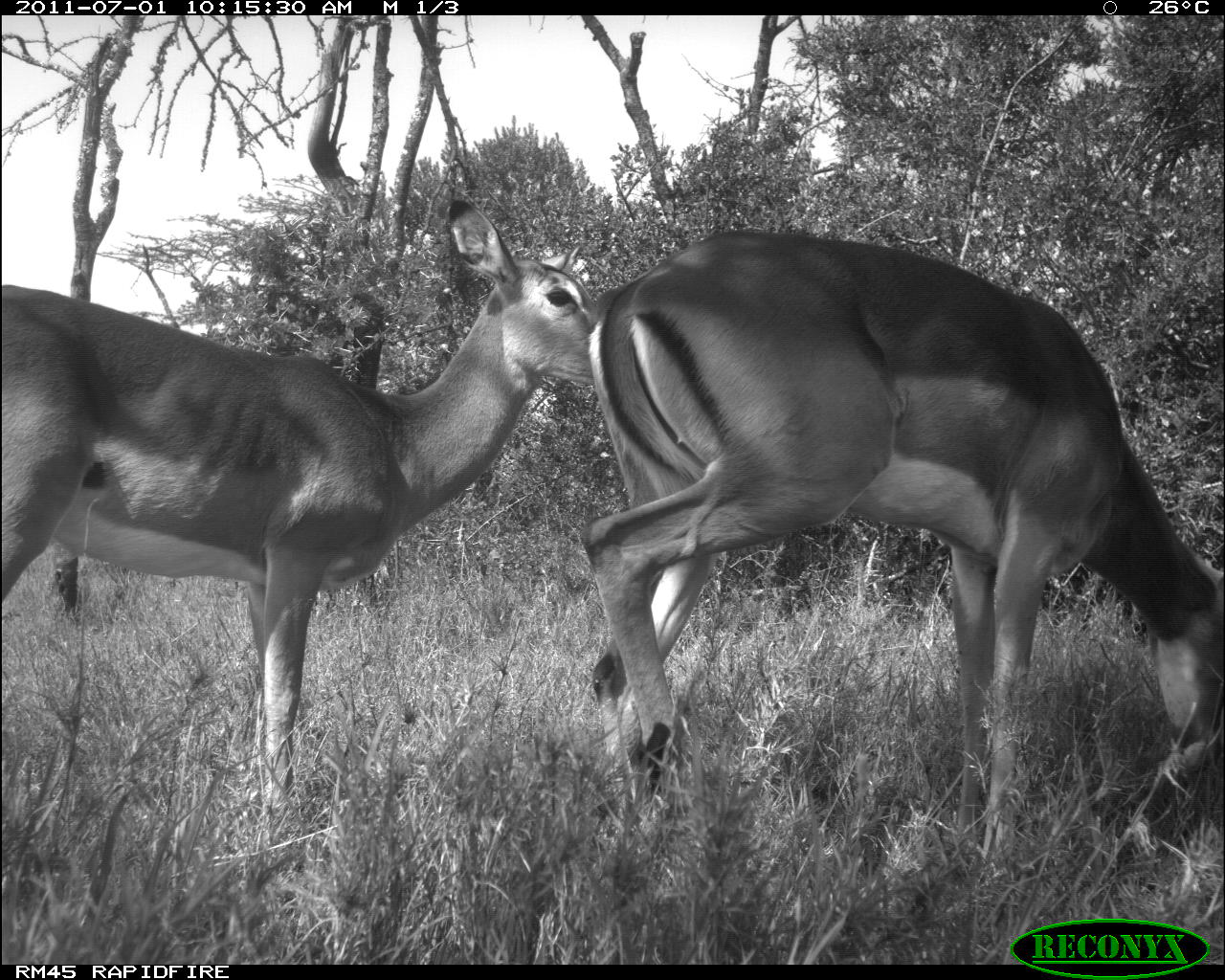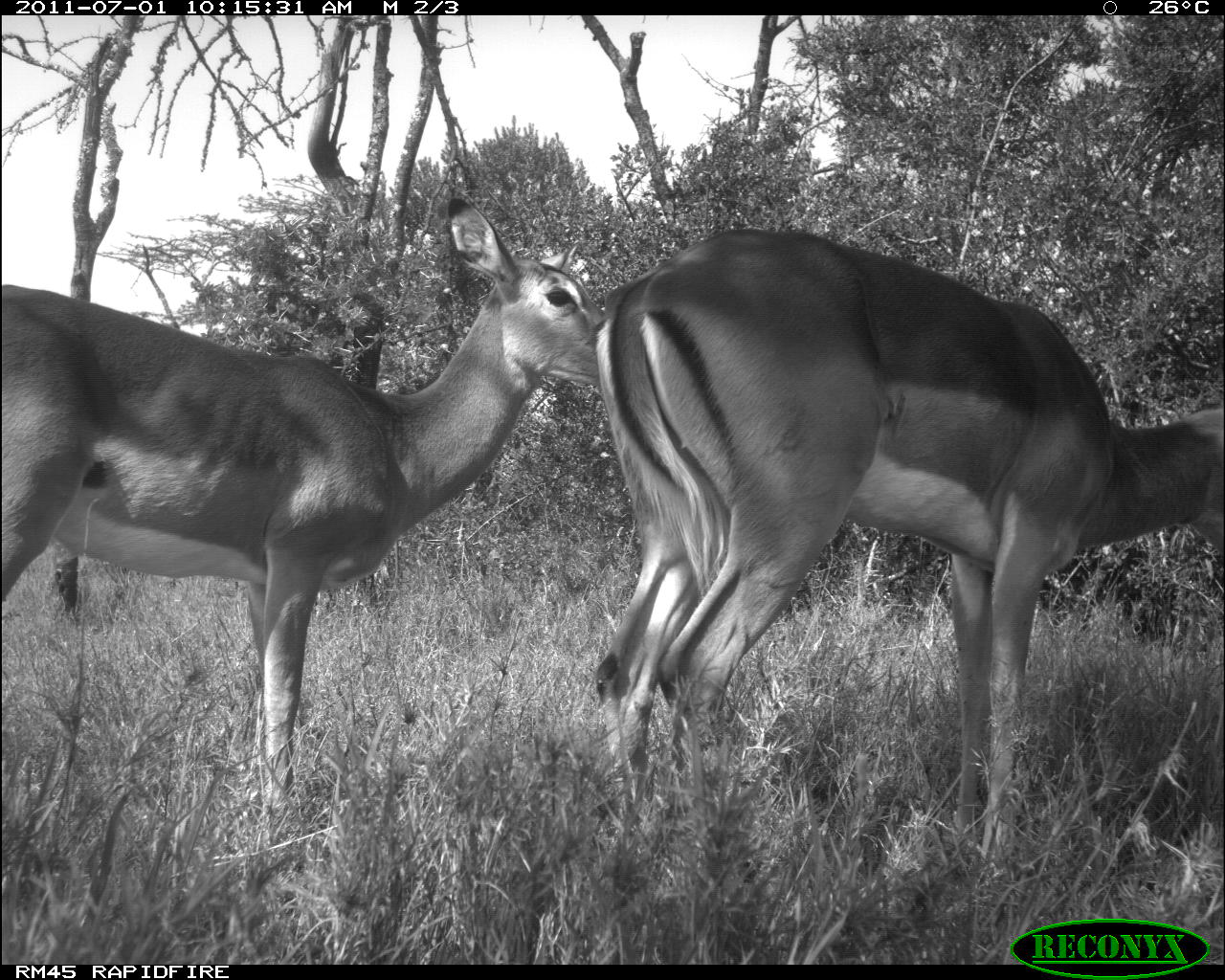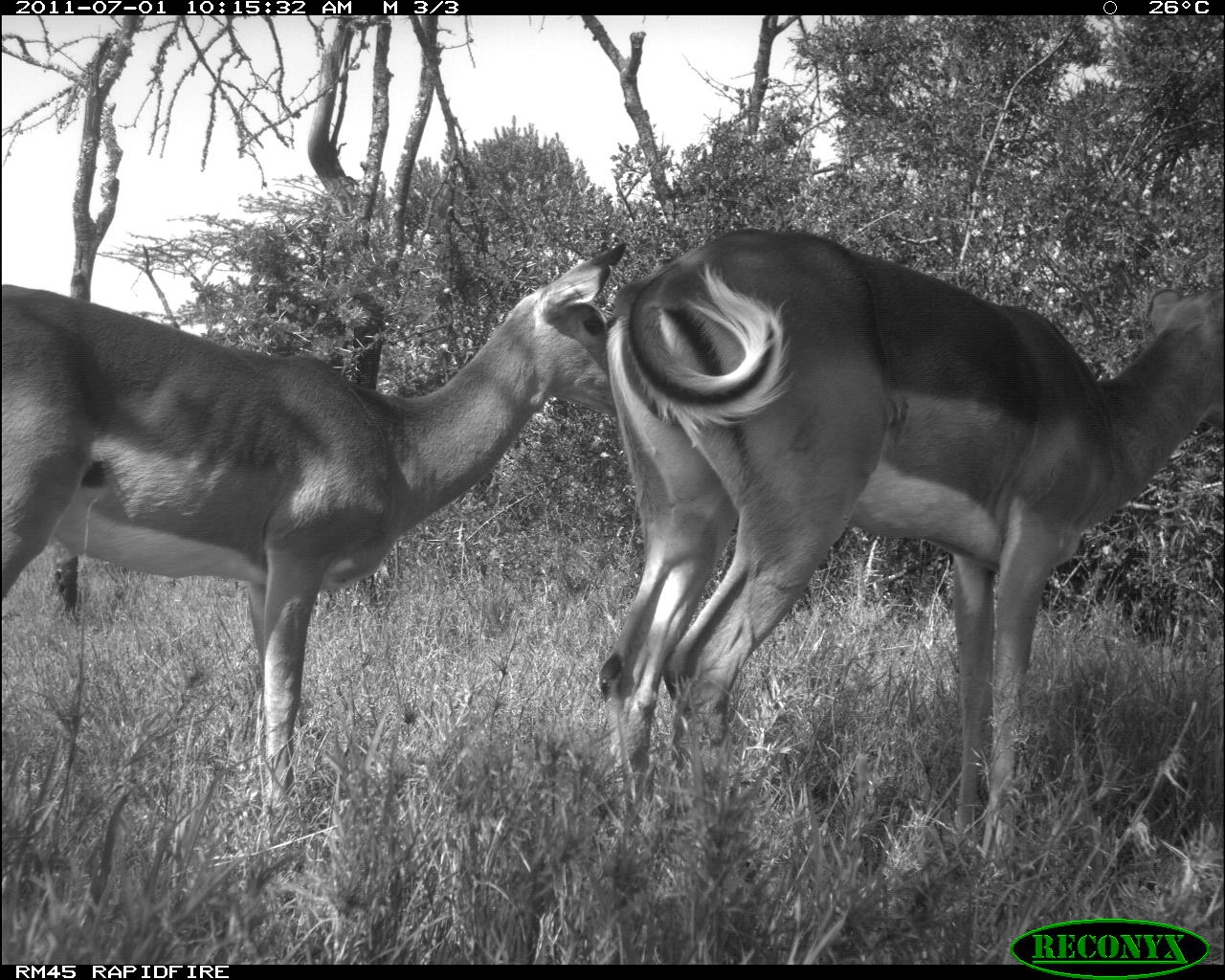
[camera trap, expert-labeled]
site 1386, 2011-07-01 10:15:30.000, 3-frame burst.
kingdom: Animalia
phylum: Chordata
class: Mammalia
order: Artiodactyla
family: Bovidae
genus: Aepyceros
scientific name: Aepyceros melampus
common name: impala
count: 2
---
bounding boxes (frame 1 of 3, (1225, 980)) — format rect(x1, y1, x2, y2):
aepyceros melampus: rect(573, 227, 1225, 853); rect(0, 197, 591, 802)